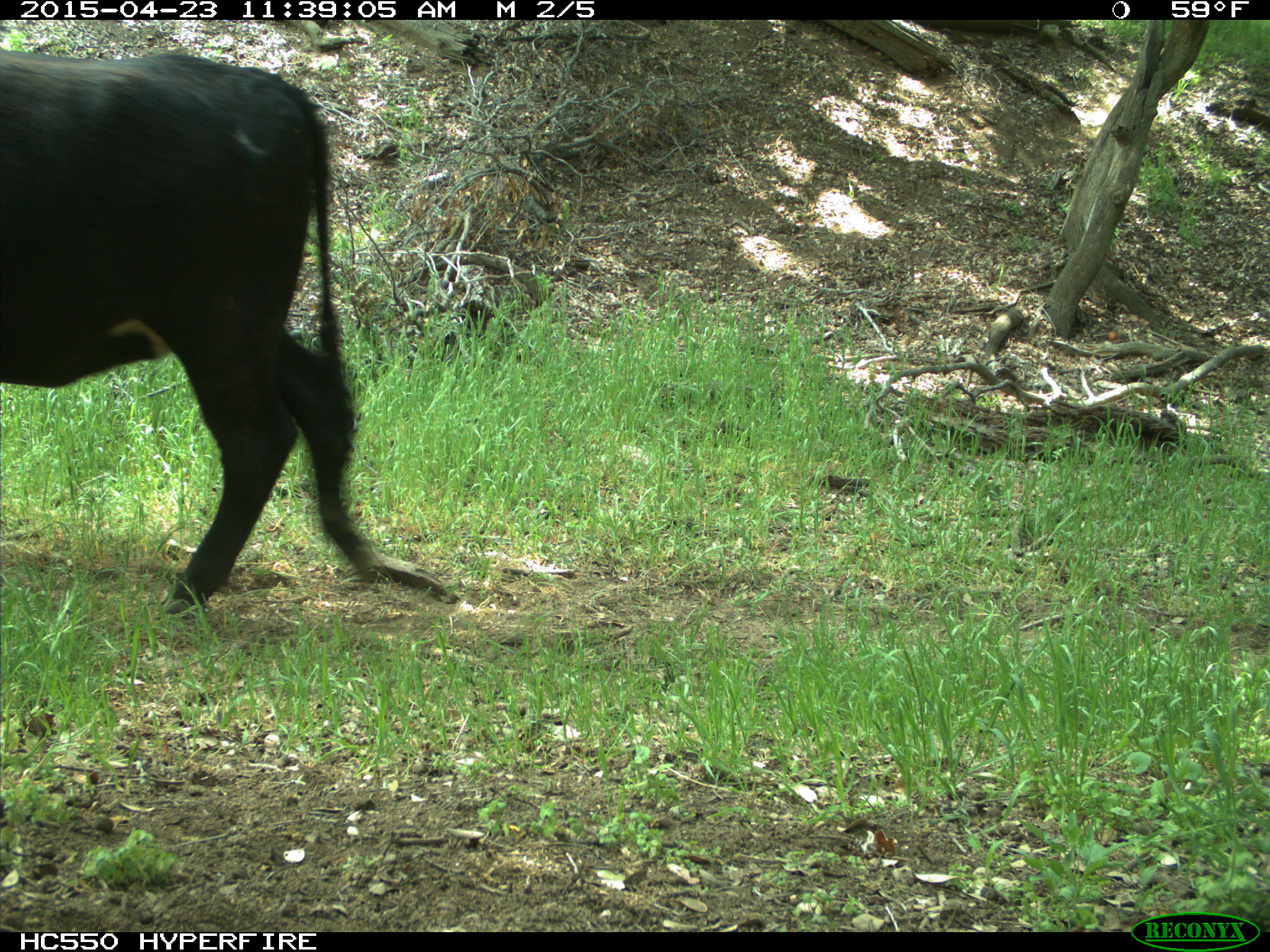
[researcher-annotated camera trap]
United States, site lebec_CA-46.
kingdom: Animalia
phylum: Chordata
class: Mammalia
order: Artiodactyla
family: Bovidae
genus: Bos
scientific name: Bos taurus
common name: domestic cow